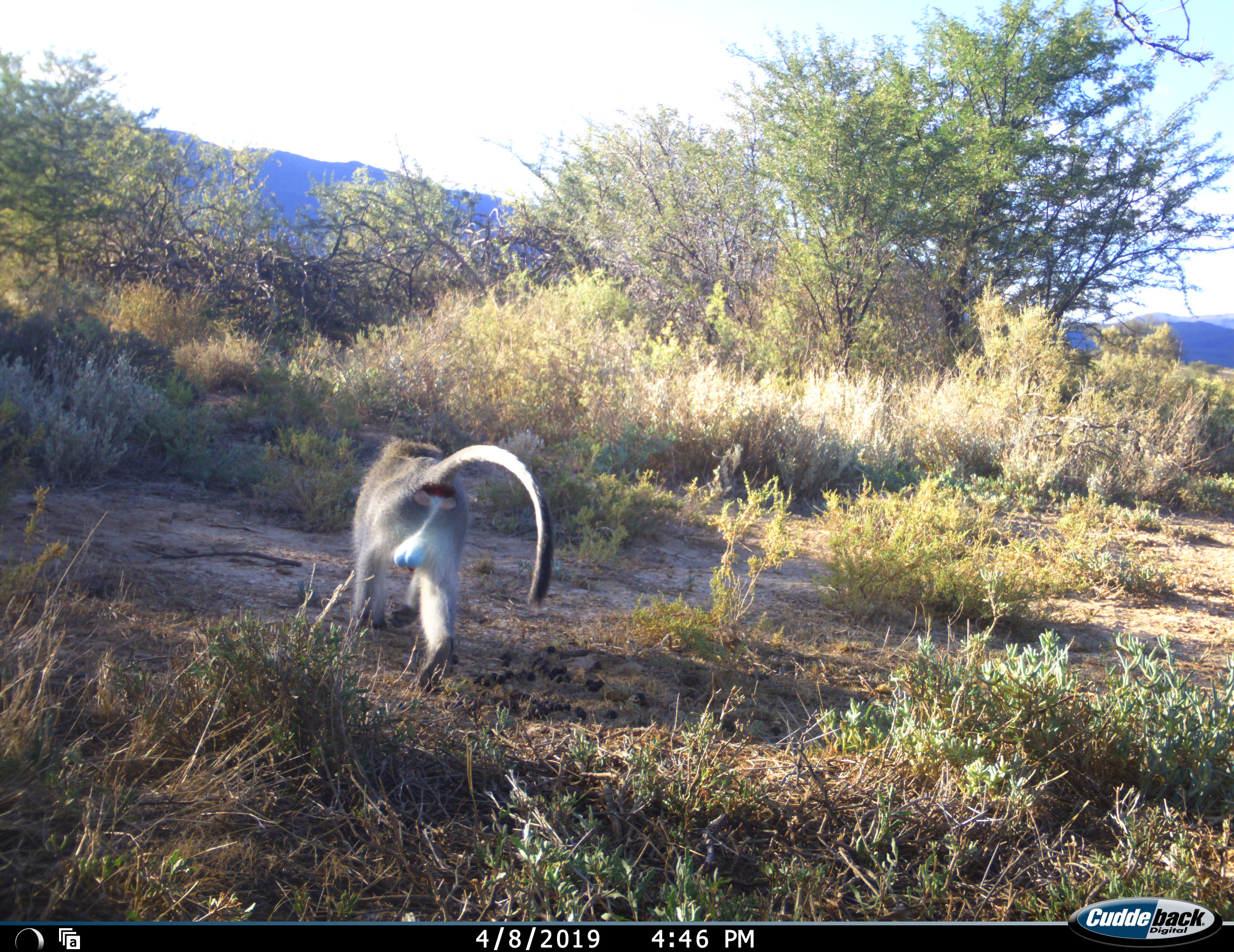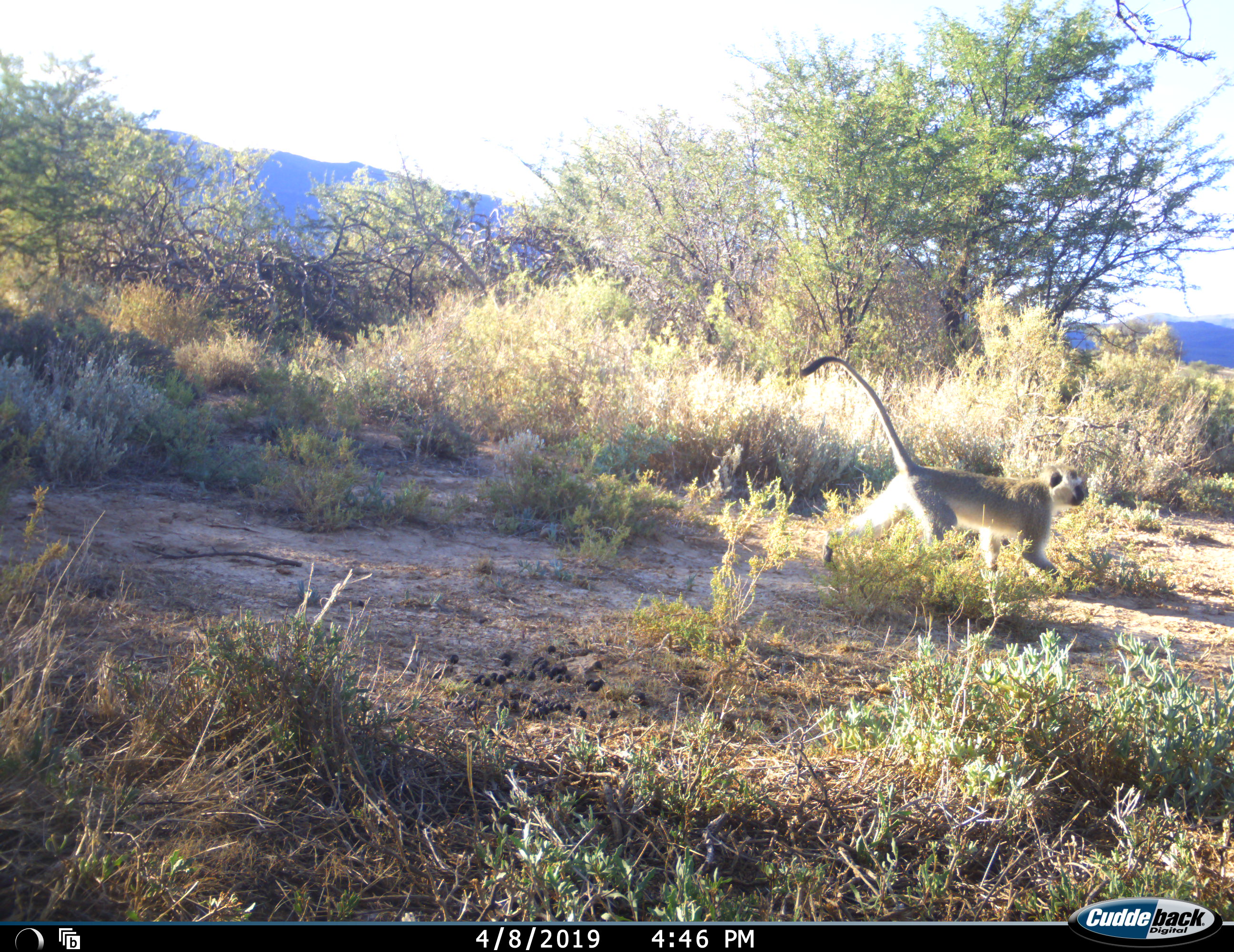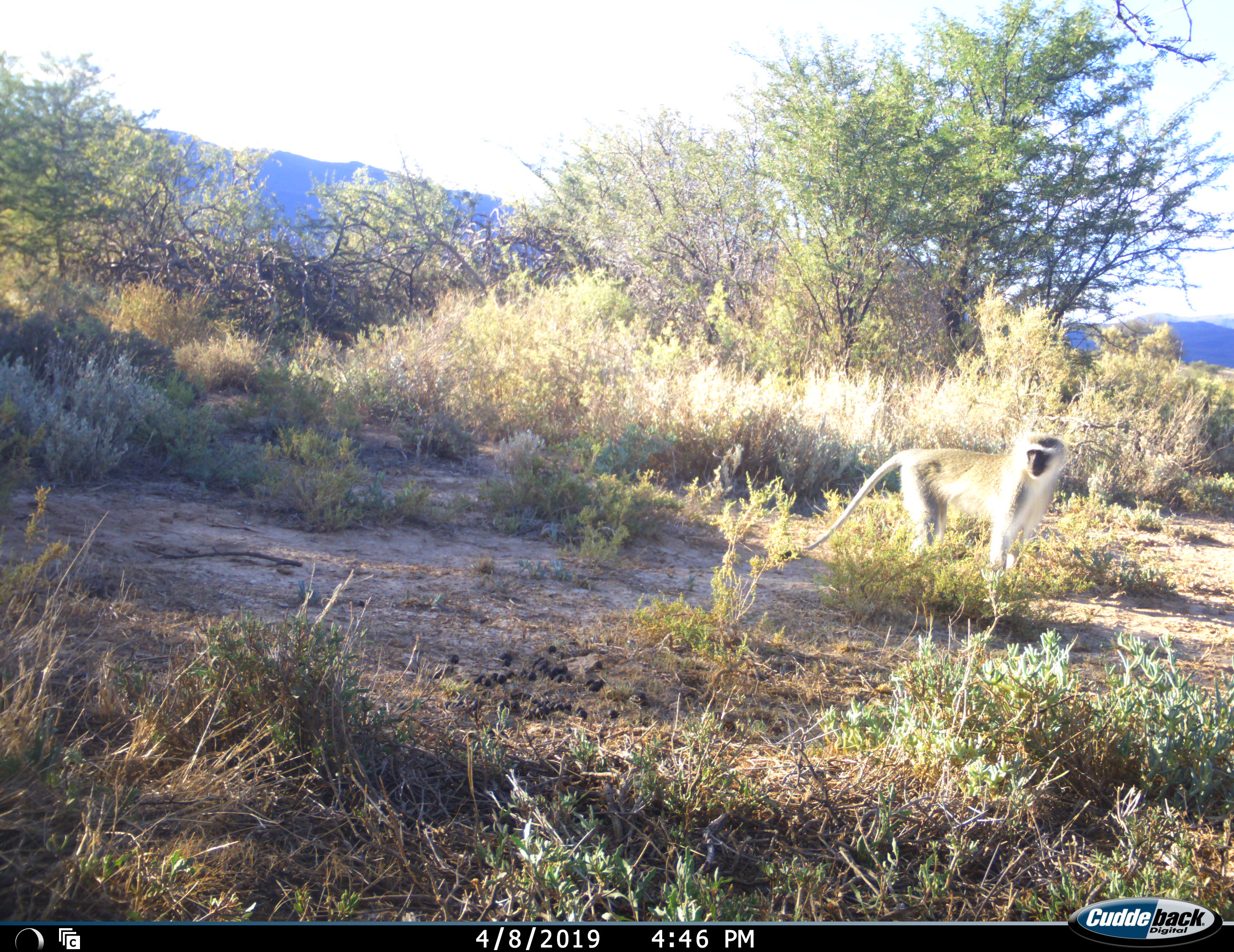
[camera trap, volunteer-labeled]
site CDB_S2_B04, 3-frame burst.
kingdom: Animalia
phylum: Chordata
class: Mammalia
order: Primates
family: Cercopithecidae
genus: Chlorocebus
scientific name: Chlorocebus pygerythrus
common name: vervet monkey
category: monkeyvervet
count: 1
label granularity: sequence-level